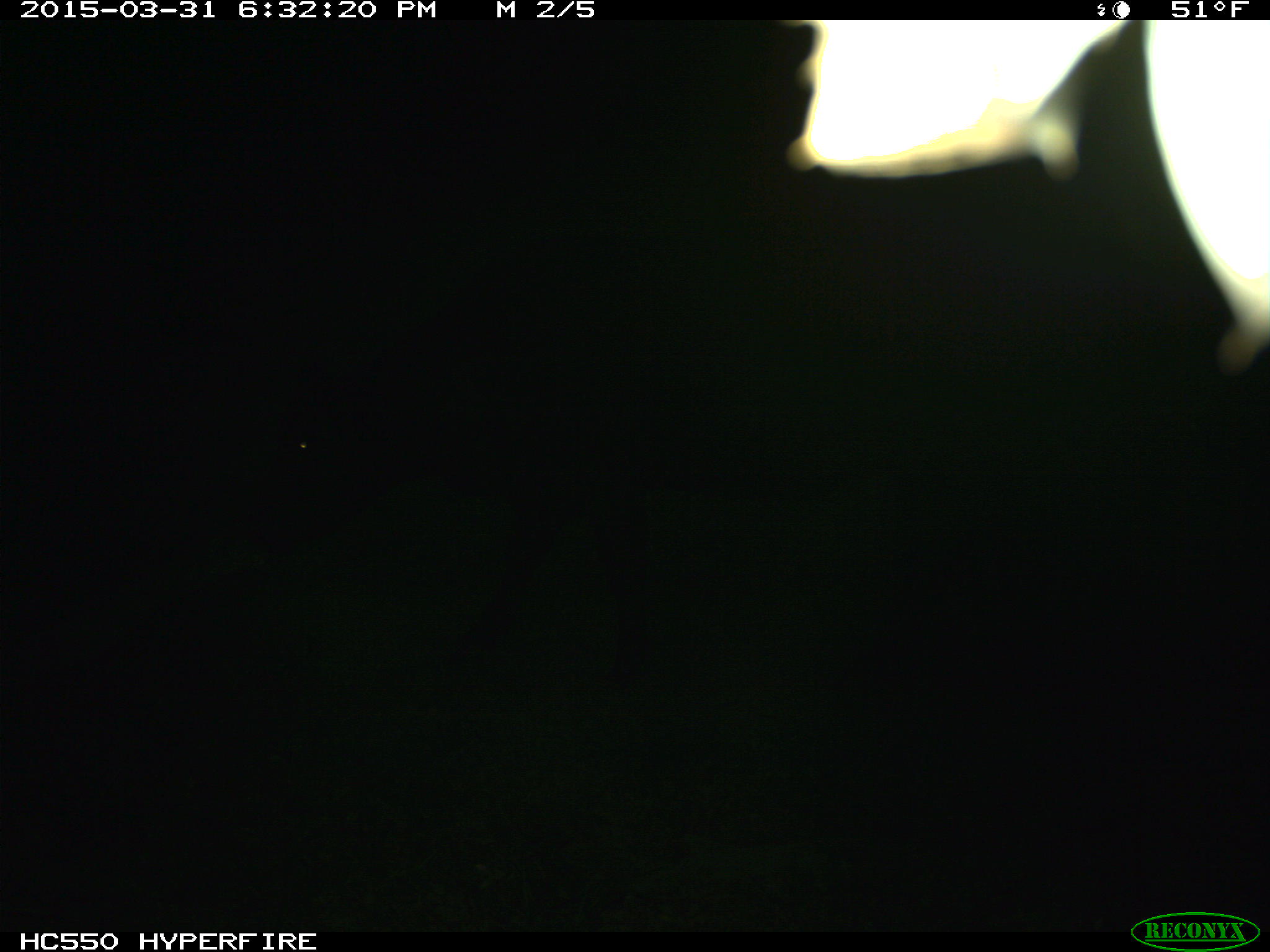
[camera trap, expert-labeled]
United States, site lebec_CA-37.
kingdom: Animalia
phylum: Chordata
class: Mammalia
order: Artiodactyla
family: Bovidae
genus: Bos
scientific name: Bos taurus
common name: domestic cow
Bos taurus (domestic cow).